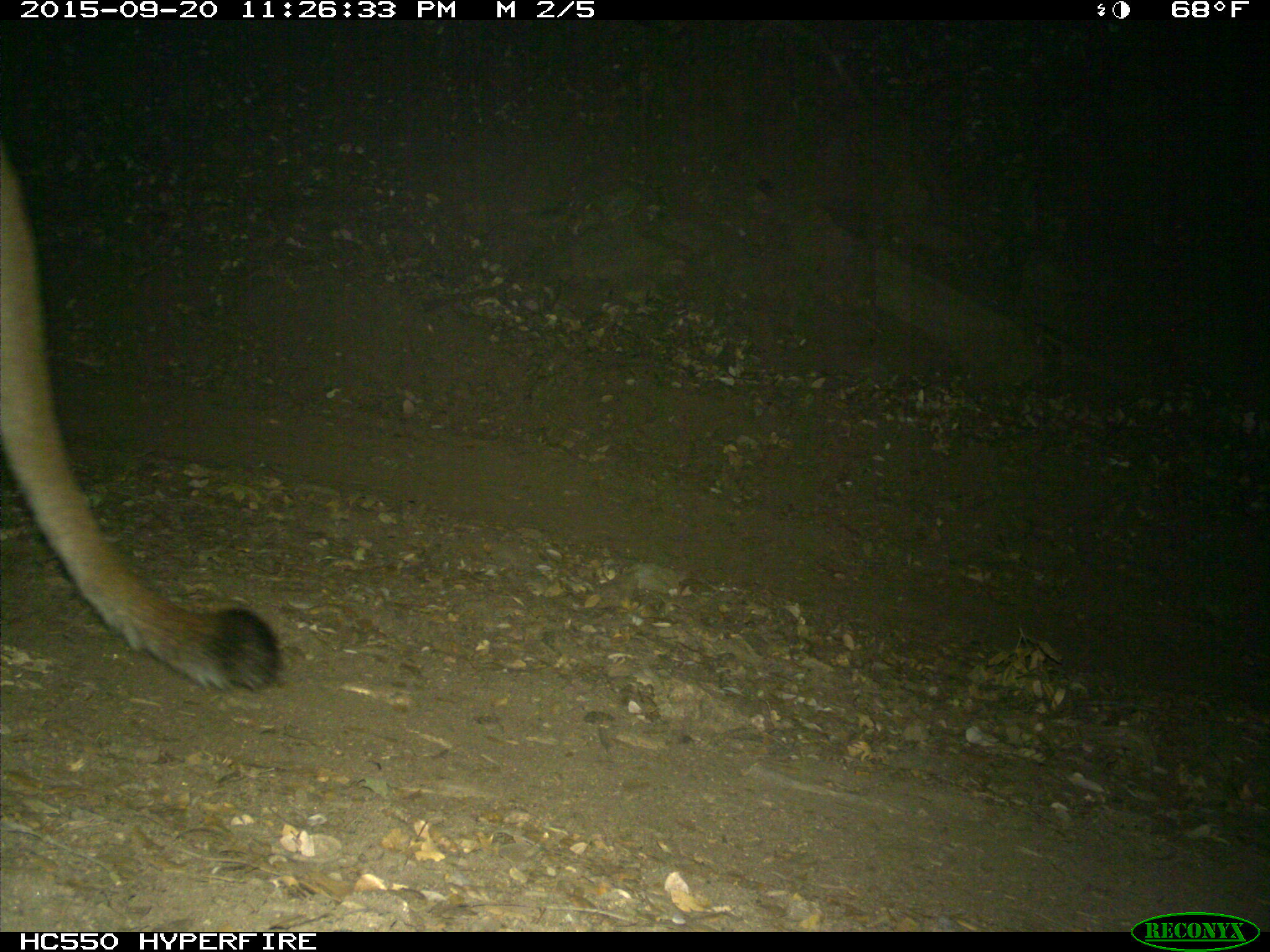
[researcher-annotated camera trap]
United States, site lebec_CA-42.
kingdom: Animalia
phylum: Chordata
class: Mammalia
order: Carnivora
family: Felidae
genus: Puma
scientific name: Puma concolor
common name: mountain lion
Puma concolor (mountain lion).